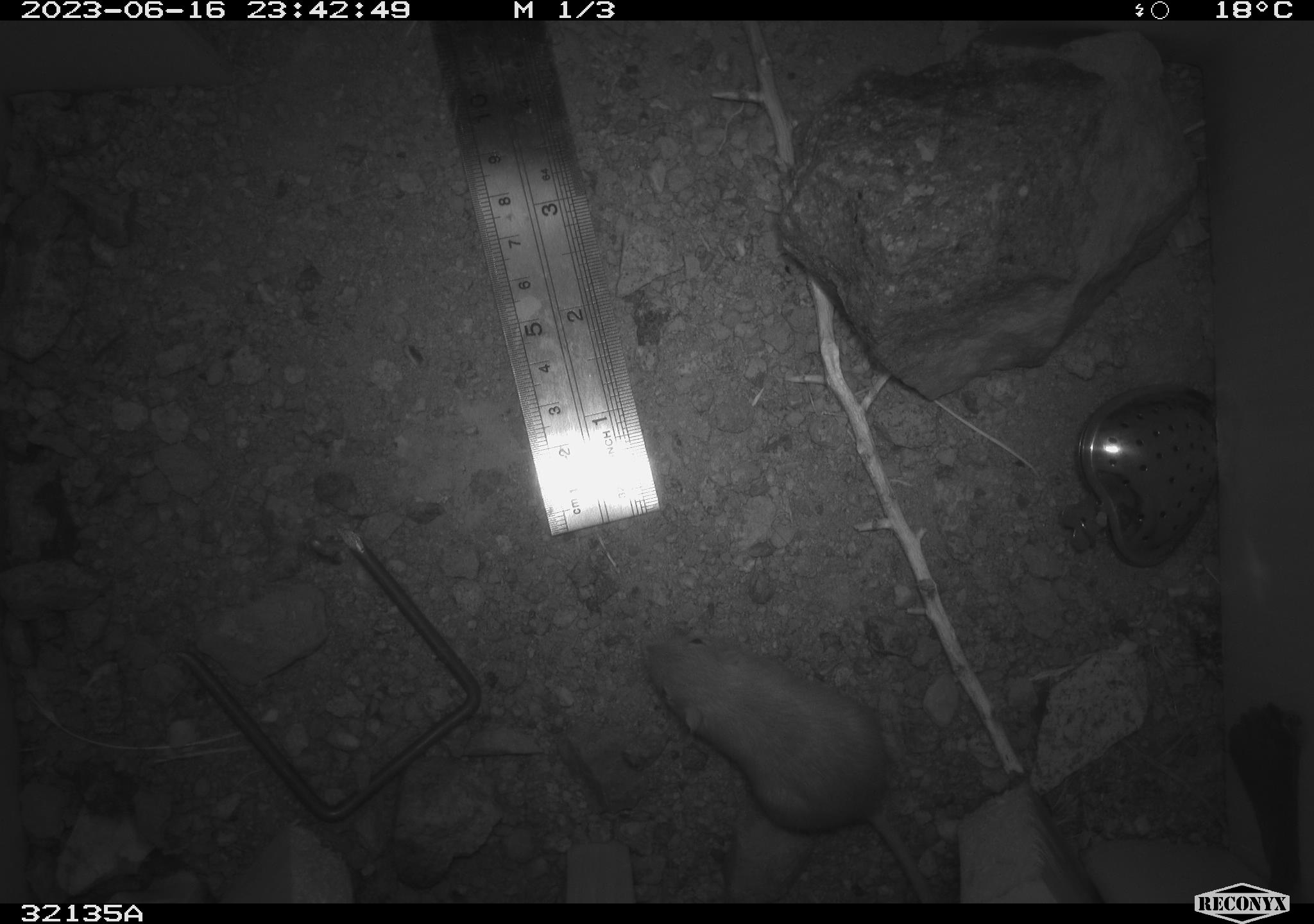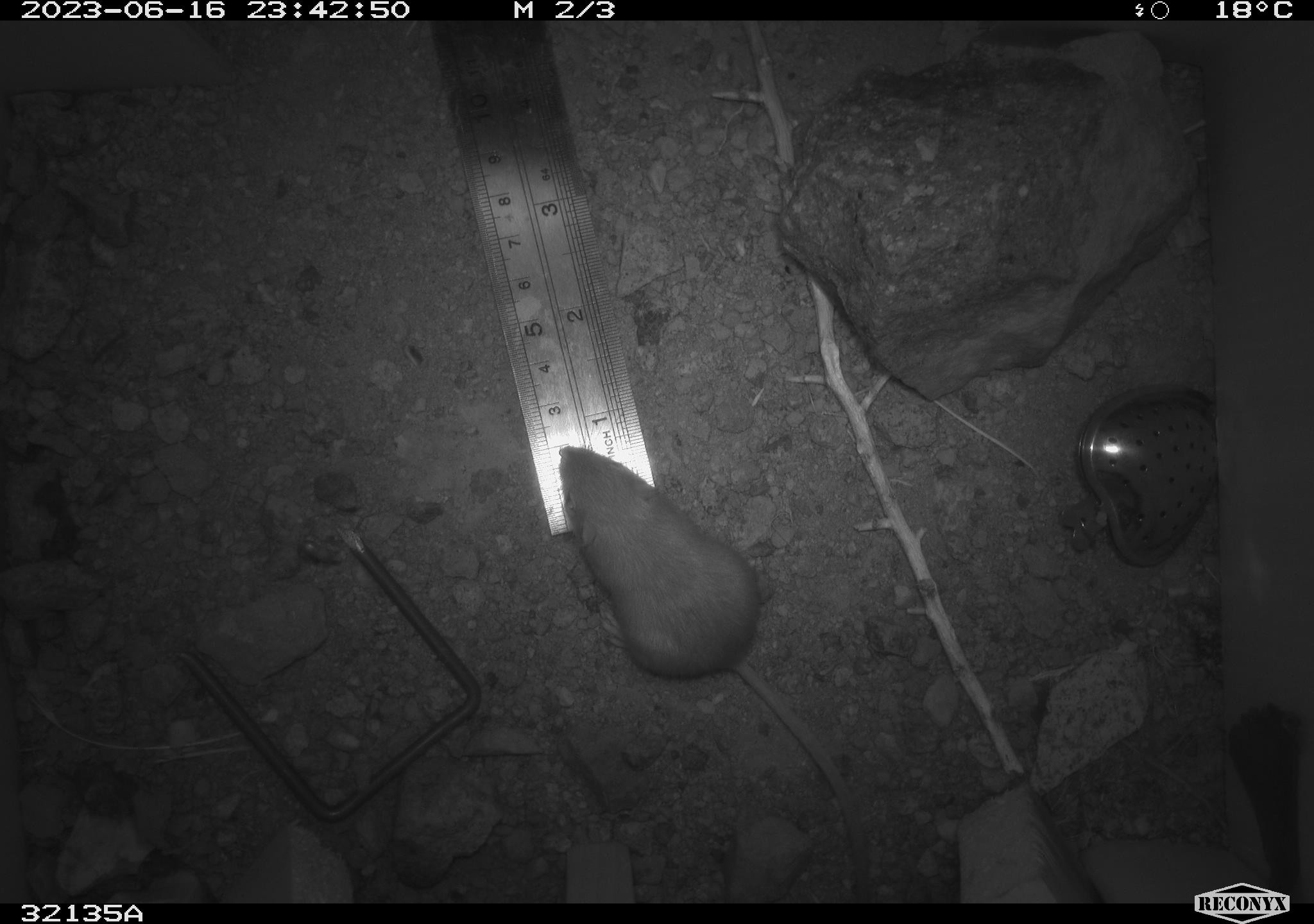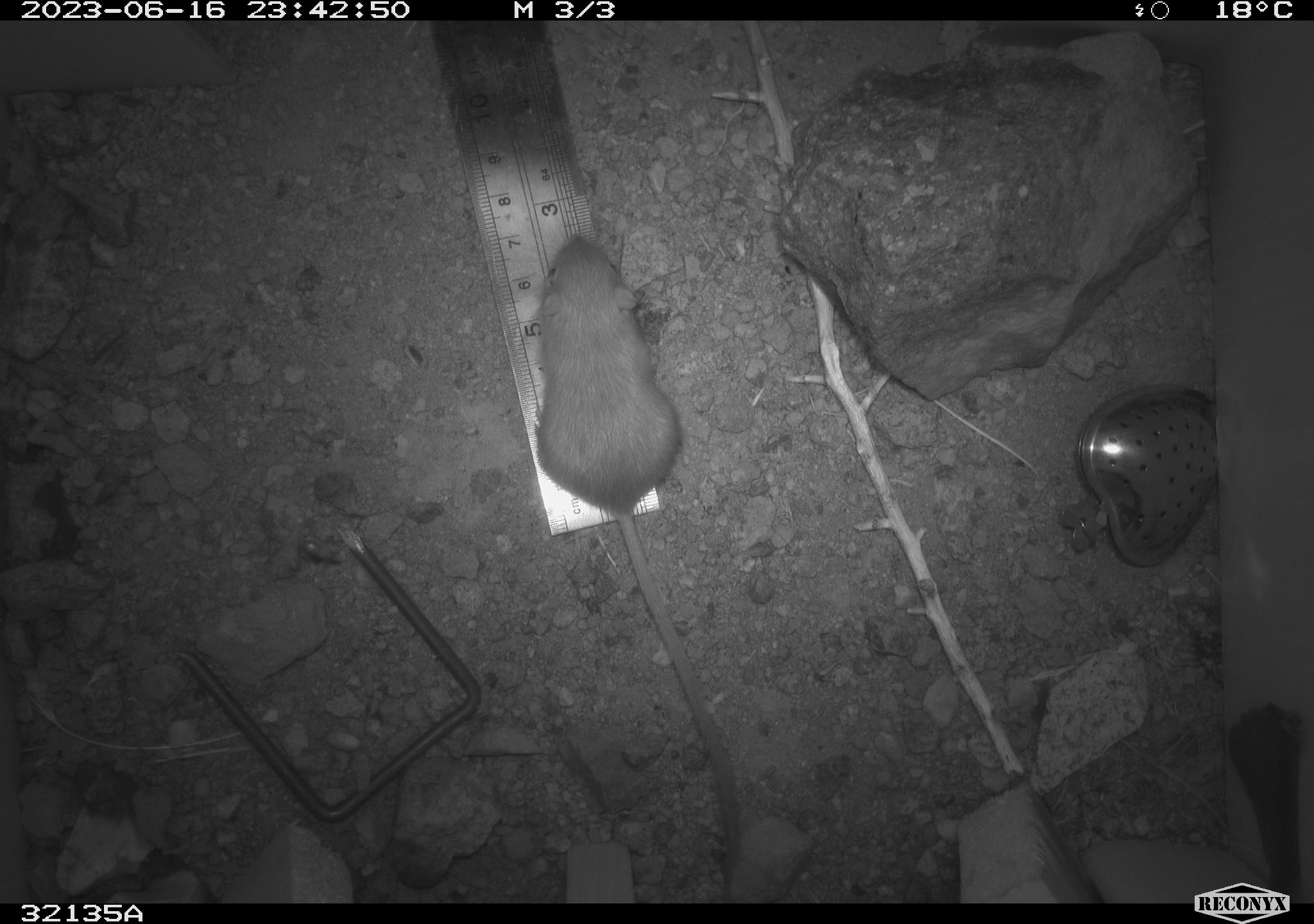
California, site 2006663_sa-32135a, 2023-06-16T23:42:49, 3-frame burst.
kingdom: Animalia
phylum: Chordata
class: Mammalia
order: Rodentia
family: Heteromyidae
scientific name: Heteromyidae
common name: kangaroo rats and pocket mice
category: heteromyidae family